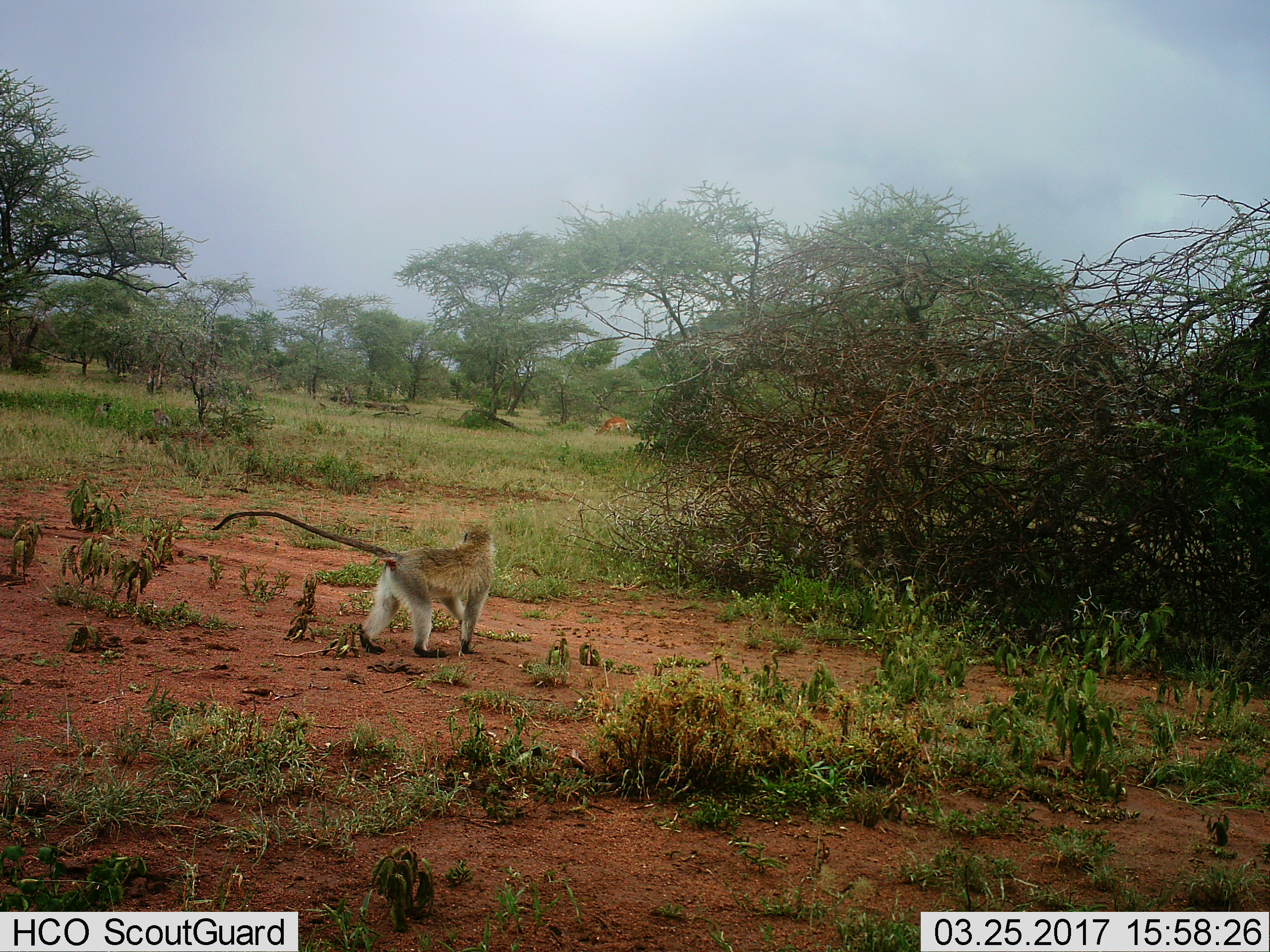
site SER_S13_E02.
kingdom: Animalia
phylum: Chordata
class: Mammalia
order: Artiodactyla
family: Bovidae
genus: Aepyceros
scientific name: Aepyceros melampus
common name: impala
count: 1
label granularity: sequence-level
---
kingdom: Animalia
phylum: Chordata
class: Mammalia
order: Primates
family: Cercopithecidae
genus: Chlorocebus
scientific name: Chlorocebus pygerythrus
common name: vervet monkey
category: monkeyvervet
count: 1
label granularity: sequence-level